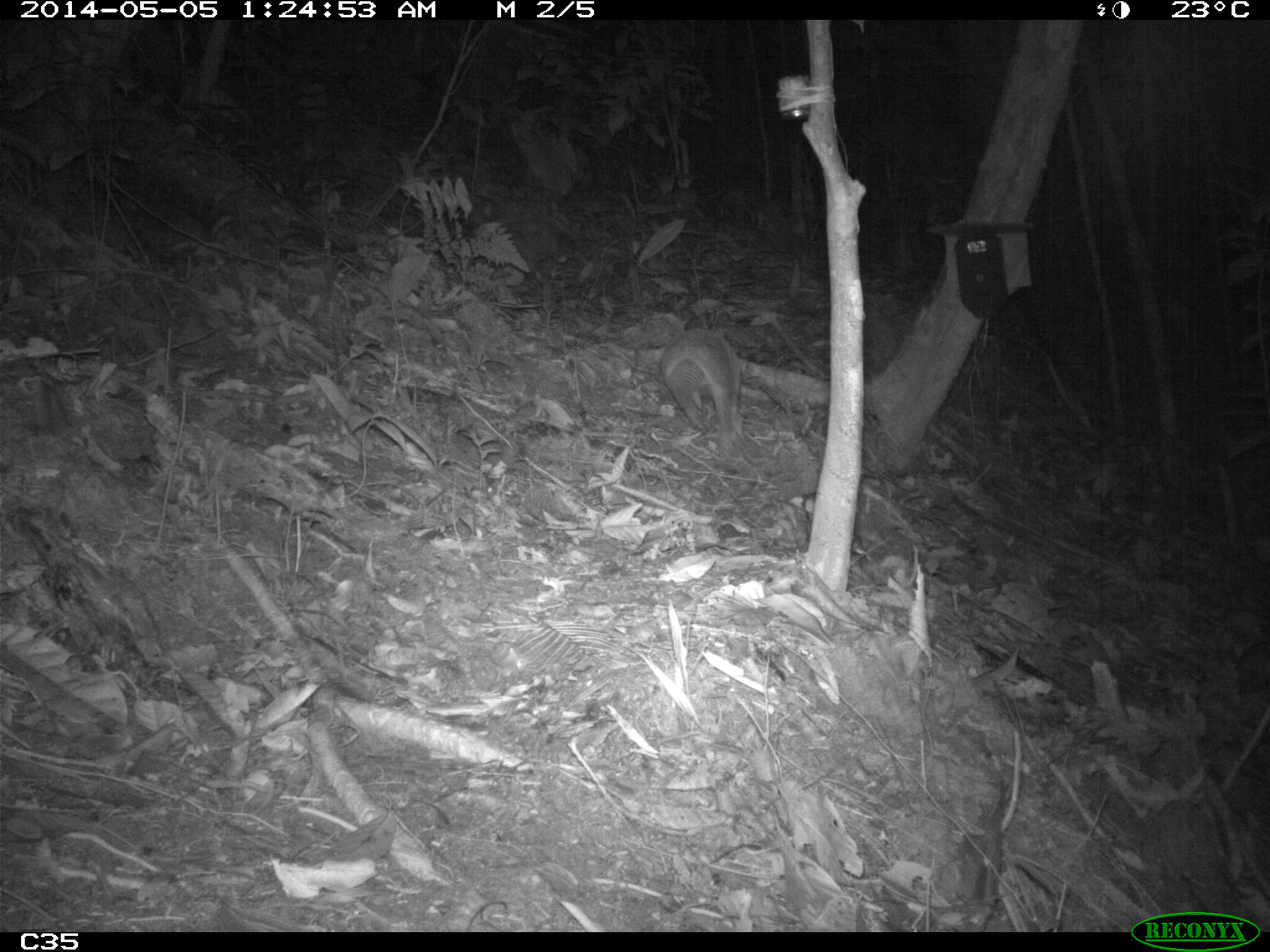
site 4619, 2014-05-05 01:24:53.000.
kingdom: Animalia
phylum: Chordata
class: Mammalia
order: Cingulata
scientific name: Cingulata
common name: armadillo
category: unknown armadillo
Unknown armadillo (armadillo) (Cingulata), count 1, age adult, sex male.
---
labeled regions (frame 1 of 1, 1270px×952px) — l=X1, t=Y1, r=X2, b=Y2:
unknown armadillo: l=659, t=328, r=744, b=454